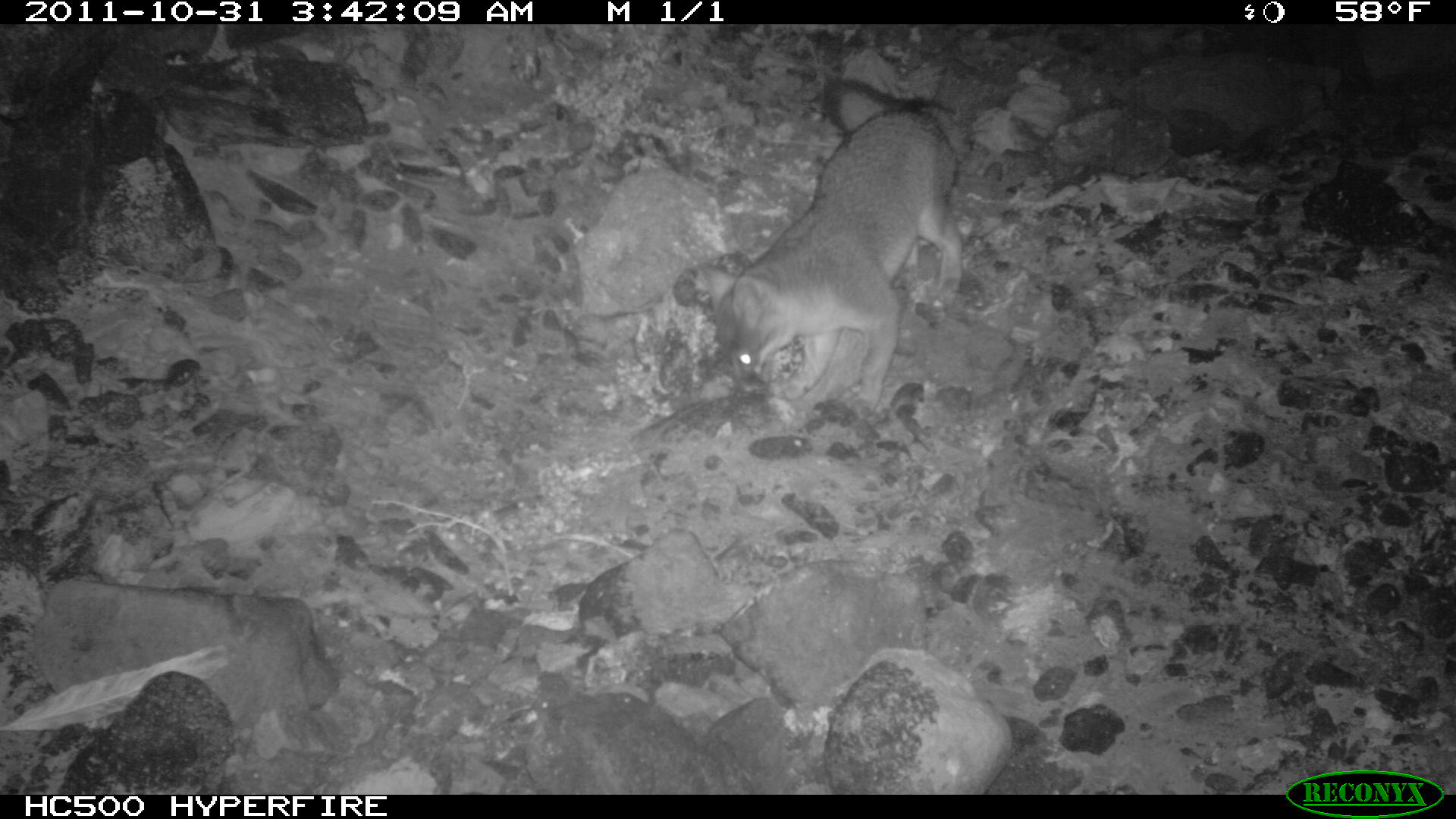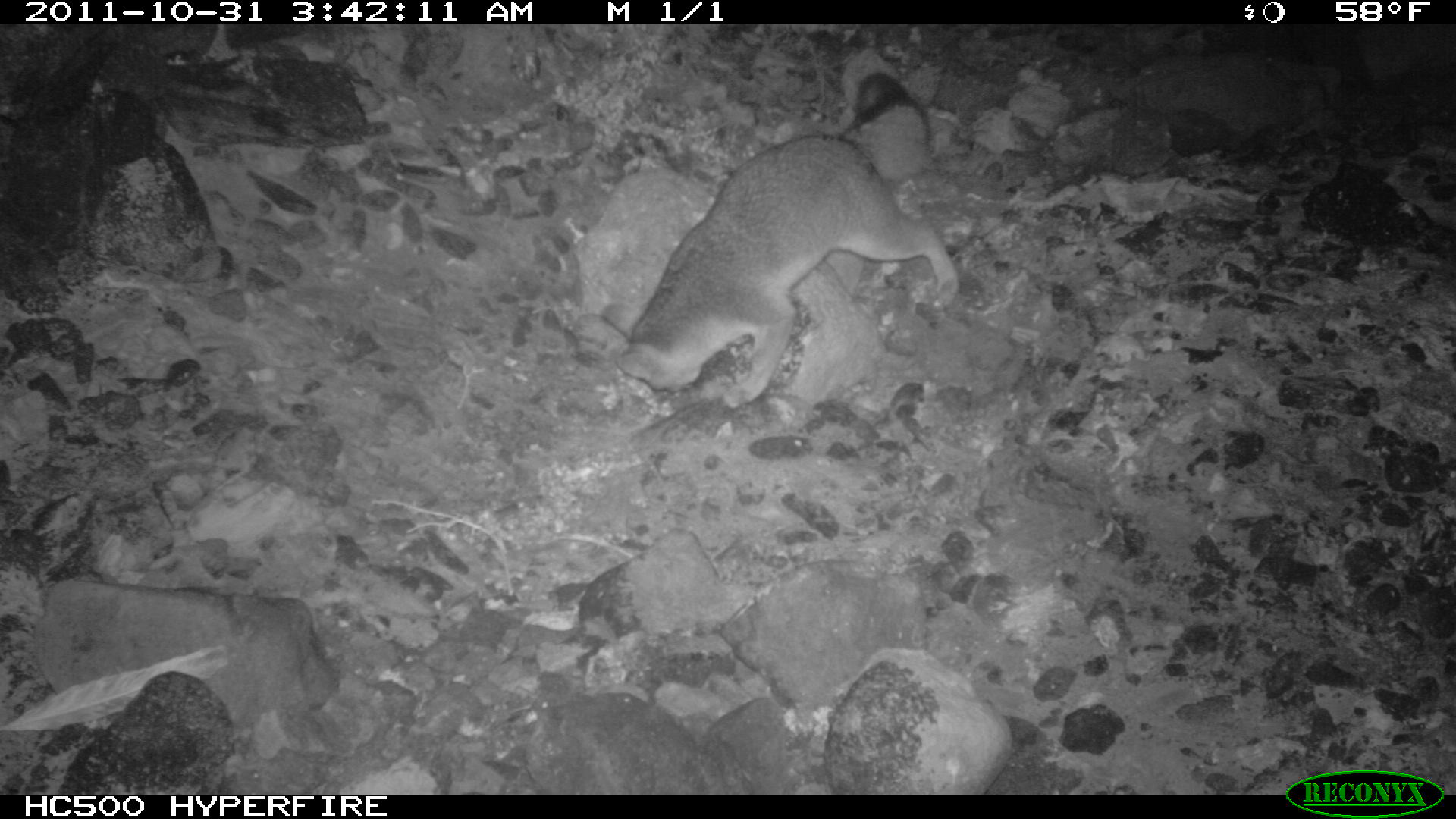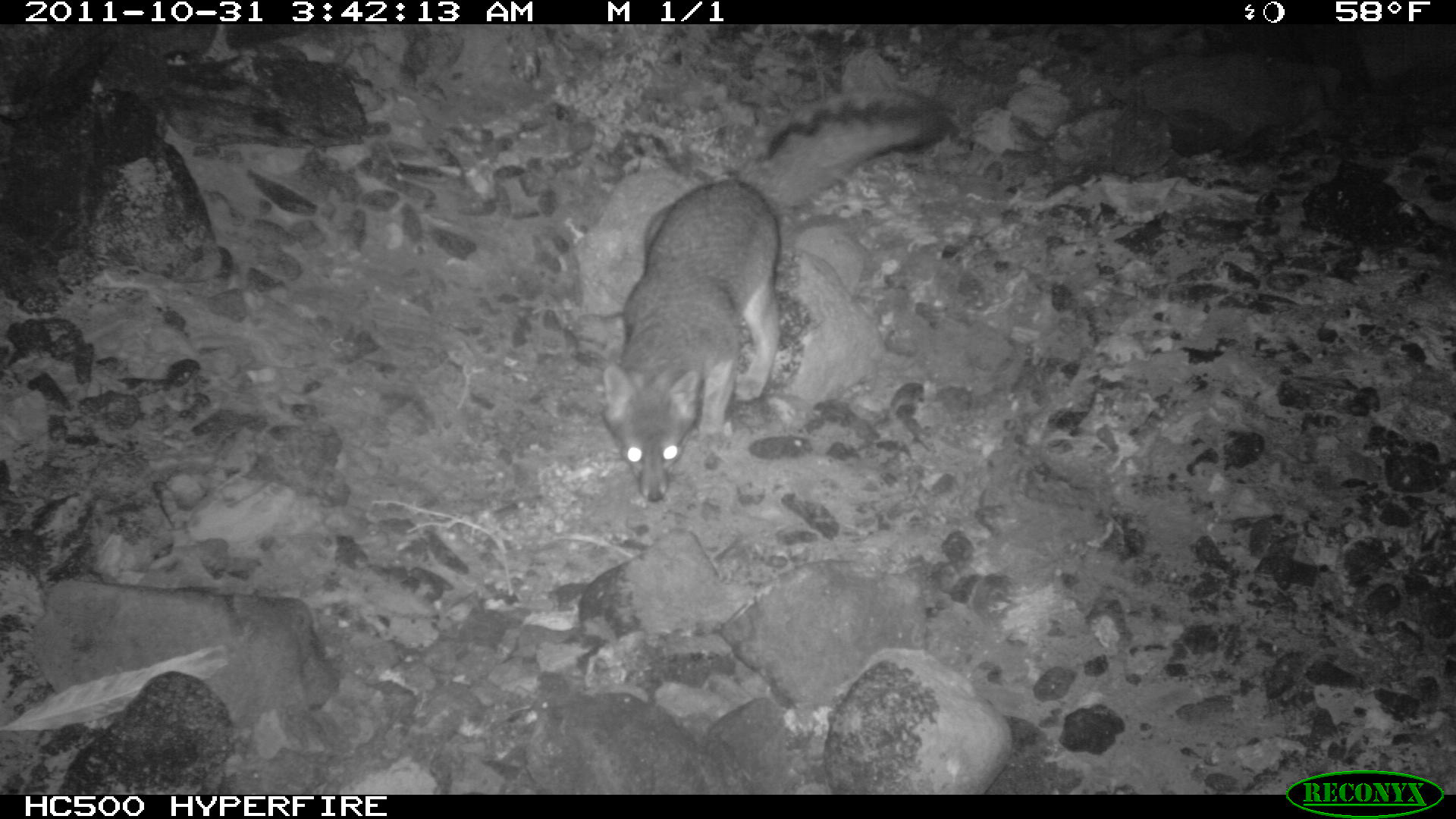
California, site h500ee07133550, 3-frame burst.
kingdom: Animalia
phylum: Chordata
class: Mammalia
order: Carnivora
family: Canidae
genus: Urocyon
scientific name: Urocyon littoralis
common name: island fox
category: fox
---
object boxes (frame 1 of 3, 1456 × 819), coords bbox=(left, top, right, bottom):
fox: bbox=(698, 74, 962, 433)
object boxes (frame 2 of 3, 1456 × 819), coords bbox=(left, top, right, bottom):
fox: bbox=(601, 73, 958, 408)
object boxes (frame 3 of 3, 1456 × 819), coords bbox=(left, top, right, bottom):
fox: bbox=(601, 88, 943, 502)